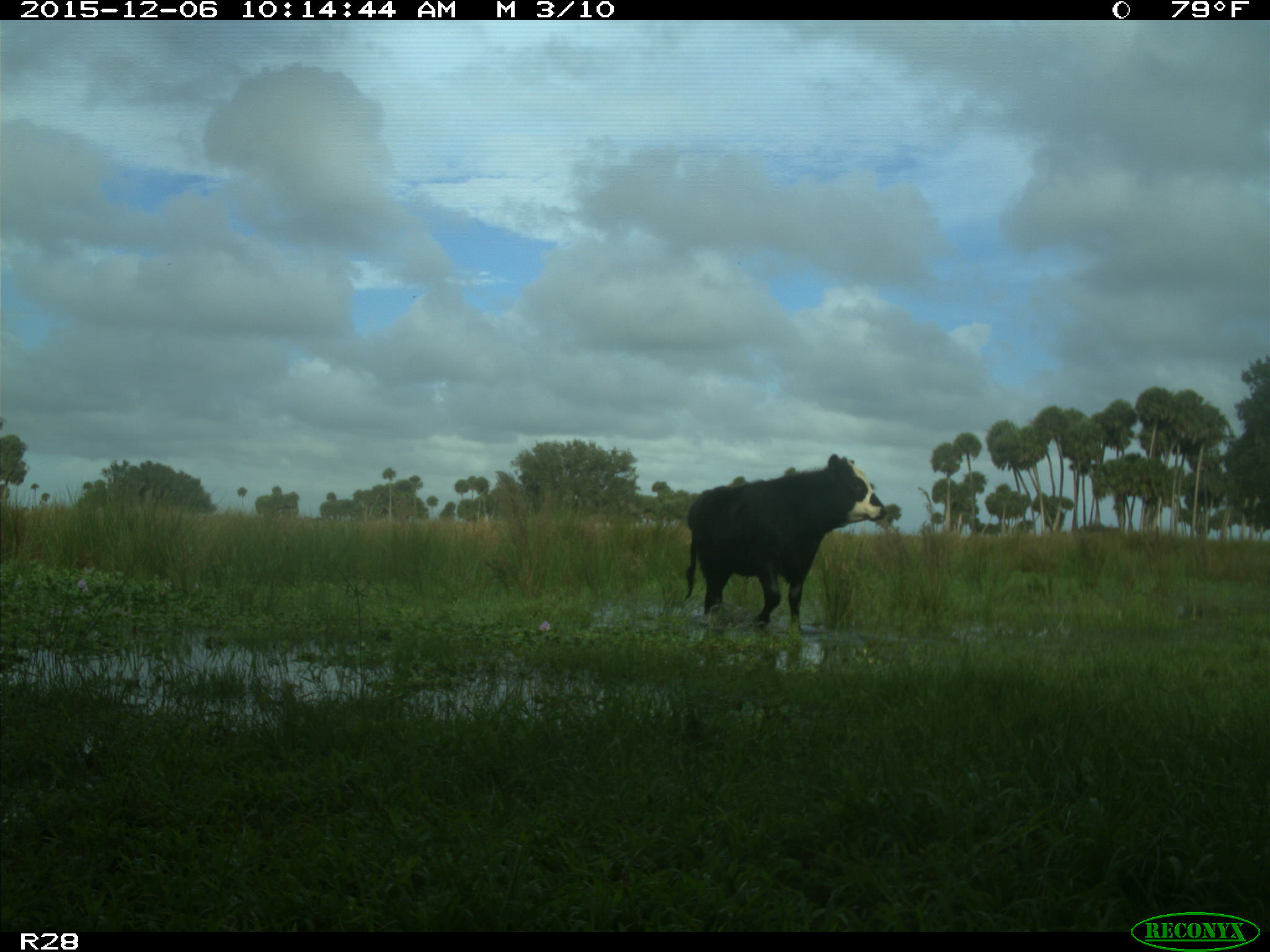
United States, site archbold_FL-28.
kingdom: Animalia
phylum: Chordata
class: Mammalia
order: Artiodactyla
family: Bovidae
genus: Bos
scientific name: Bos taurus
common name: domestic cow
Bos taurus (domestic cow).